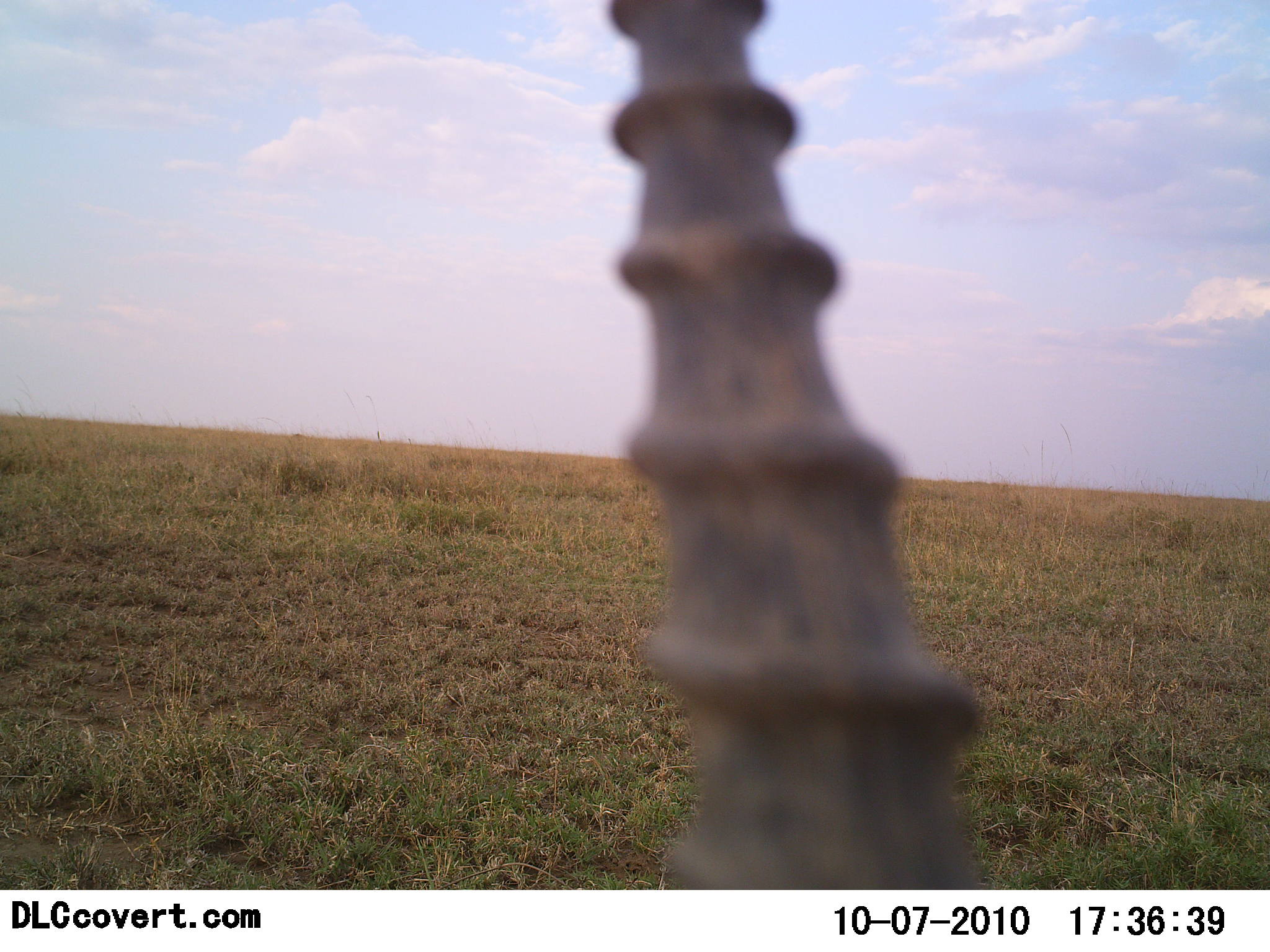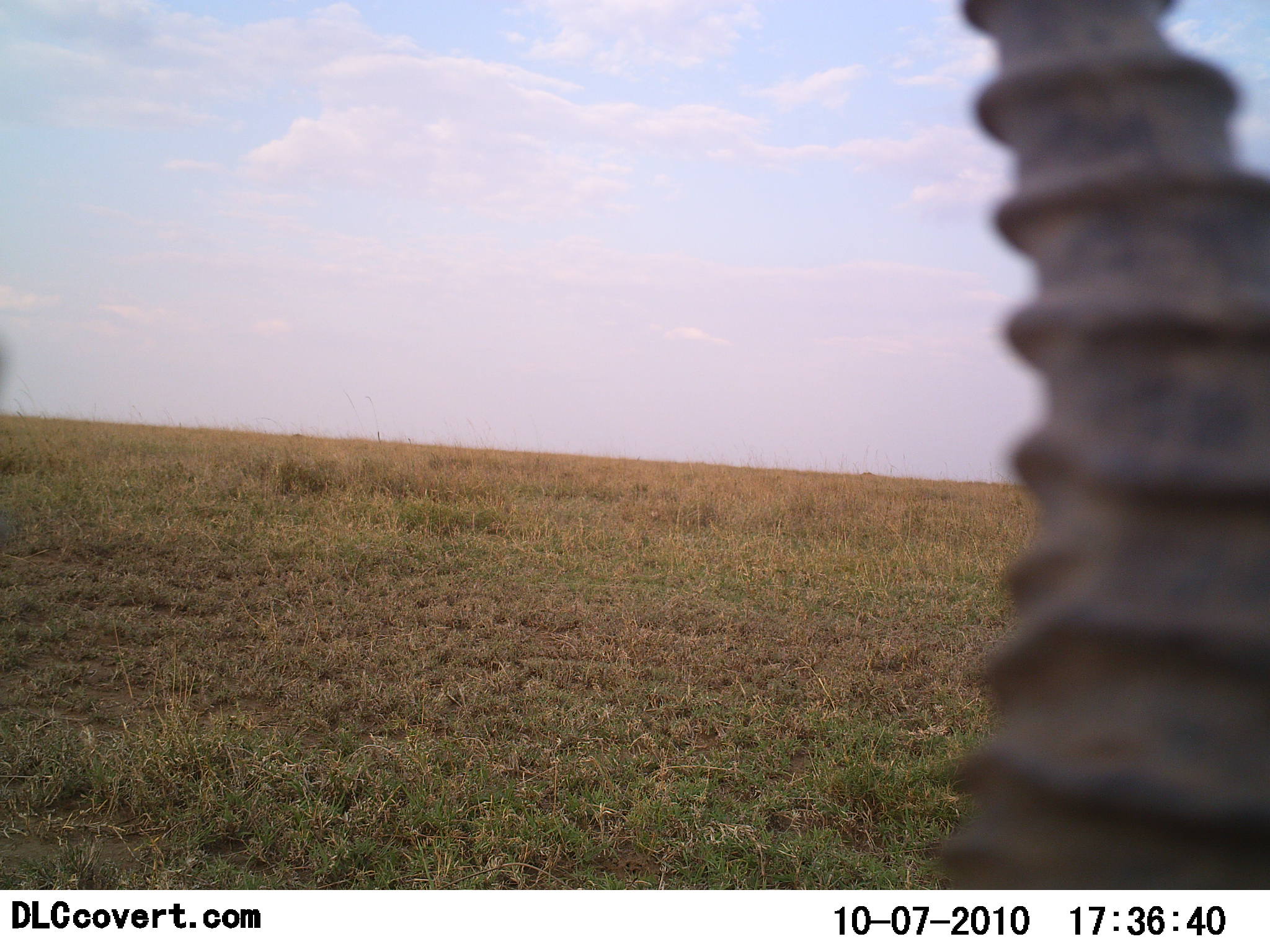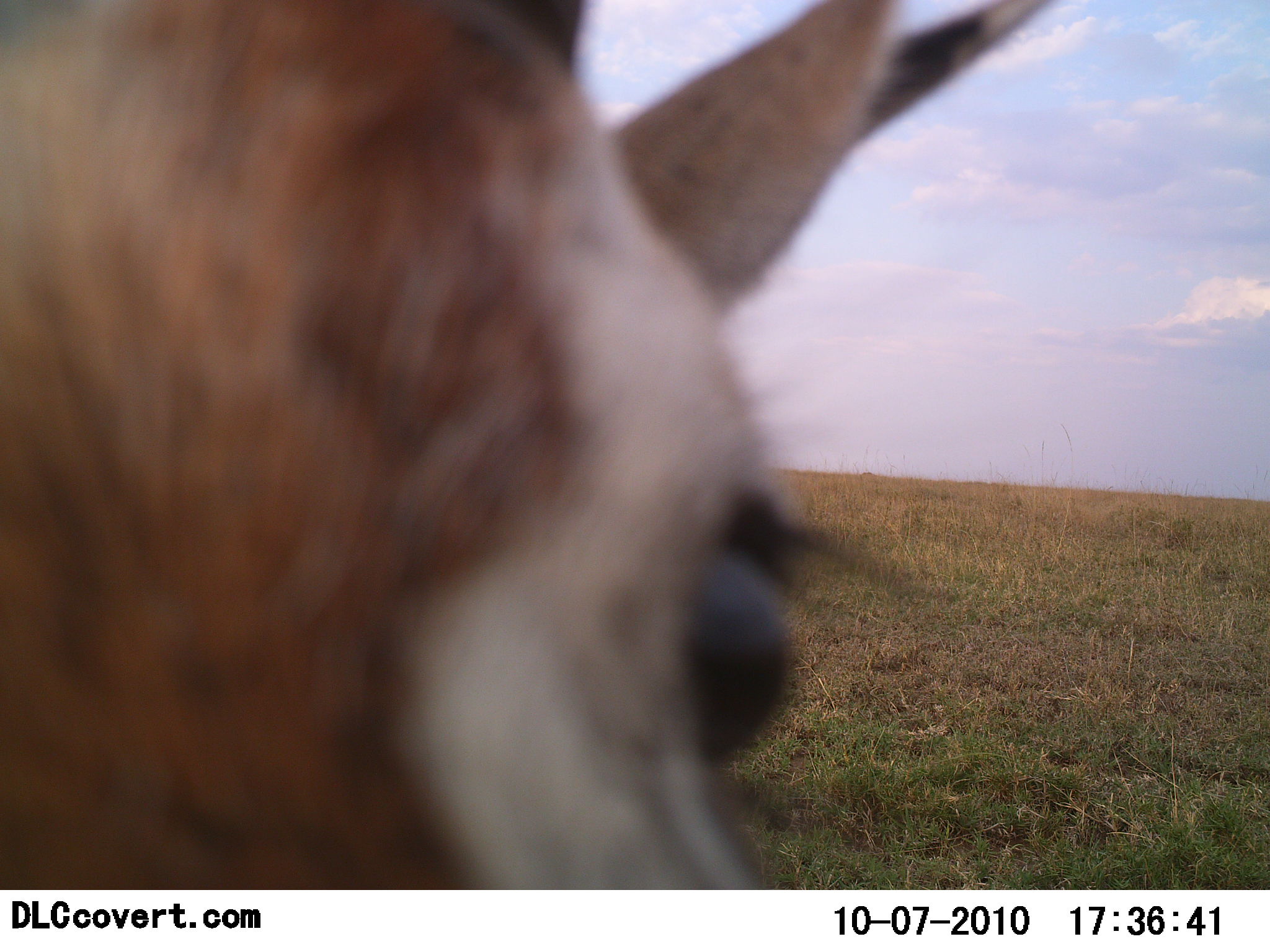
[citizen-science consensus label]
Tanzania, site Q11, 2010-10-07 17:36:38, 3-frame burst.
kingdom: Animalia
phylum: Chordata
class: Mammalia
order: Artiodactyla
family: Bovidae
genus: Eudorcas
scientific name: Eudorcas thomsonii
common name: thomson's gazelle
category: gazellethomsons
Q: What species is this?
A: Gazellethomsons (thomson's gazelle) (Eudorcas thomsonii).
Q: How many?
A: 1.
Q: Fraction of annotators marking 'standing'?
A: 50%.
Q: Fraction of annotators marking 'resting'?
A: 0%.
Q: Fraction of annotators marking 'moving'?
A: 33%.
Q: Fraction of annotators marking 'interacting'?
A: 17%.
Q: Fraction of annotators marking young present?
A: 0%.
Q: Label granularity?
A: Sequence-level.